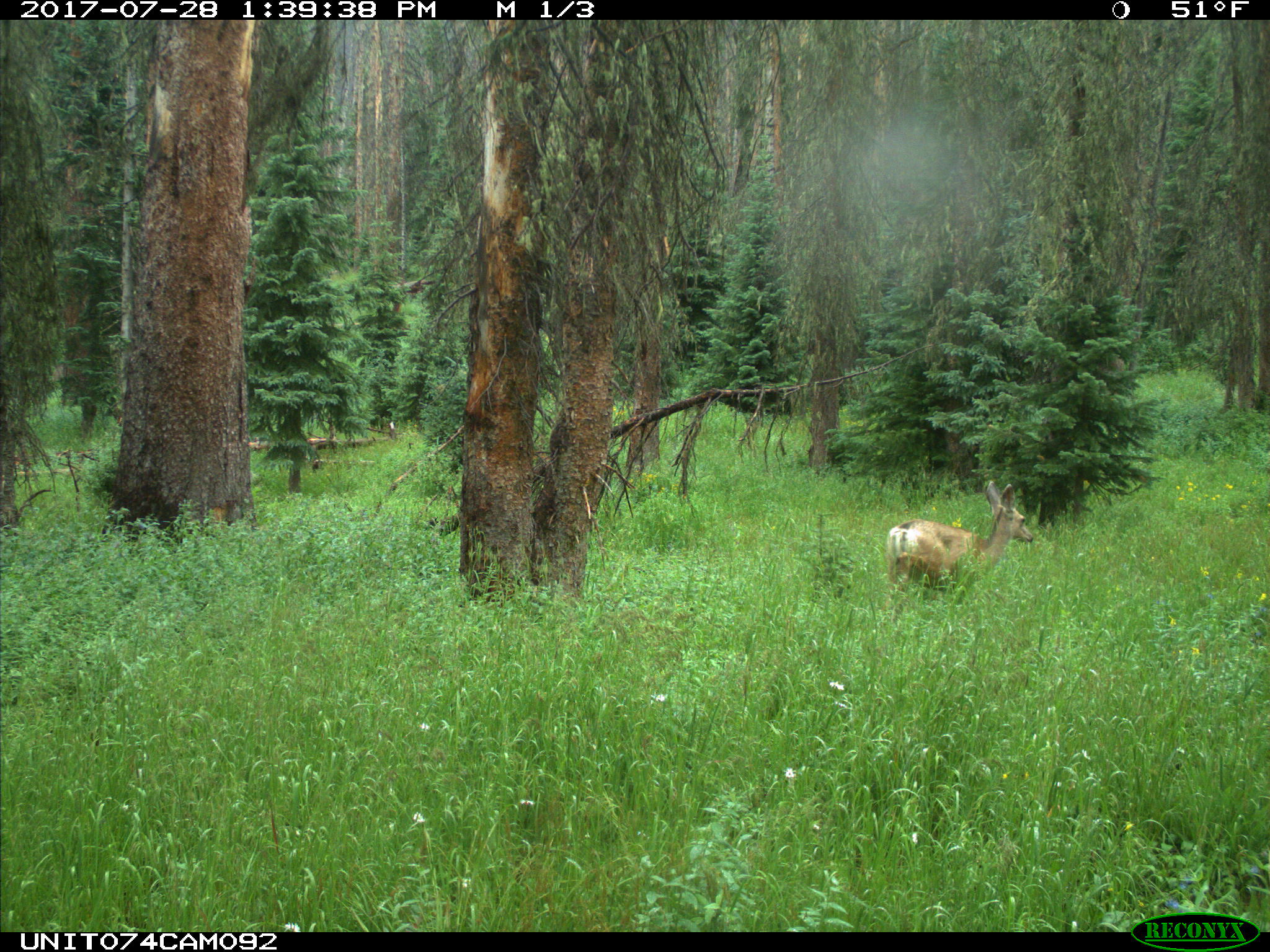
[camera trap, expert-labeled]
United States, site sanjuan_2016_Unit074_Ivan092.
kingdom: Animalia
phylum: Chordata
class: Mammalia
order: Artiodactyla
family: Cervidae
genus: Odocoileus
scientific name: Odocoileus hemionus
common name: mule deer